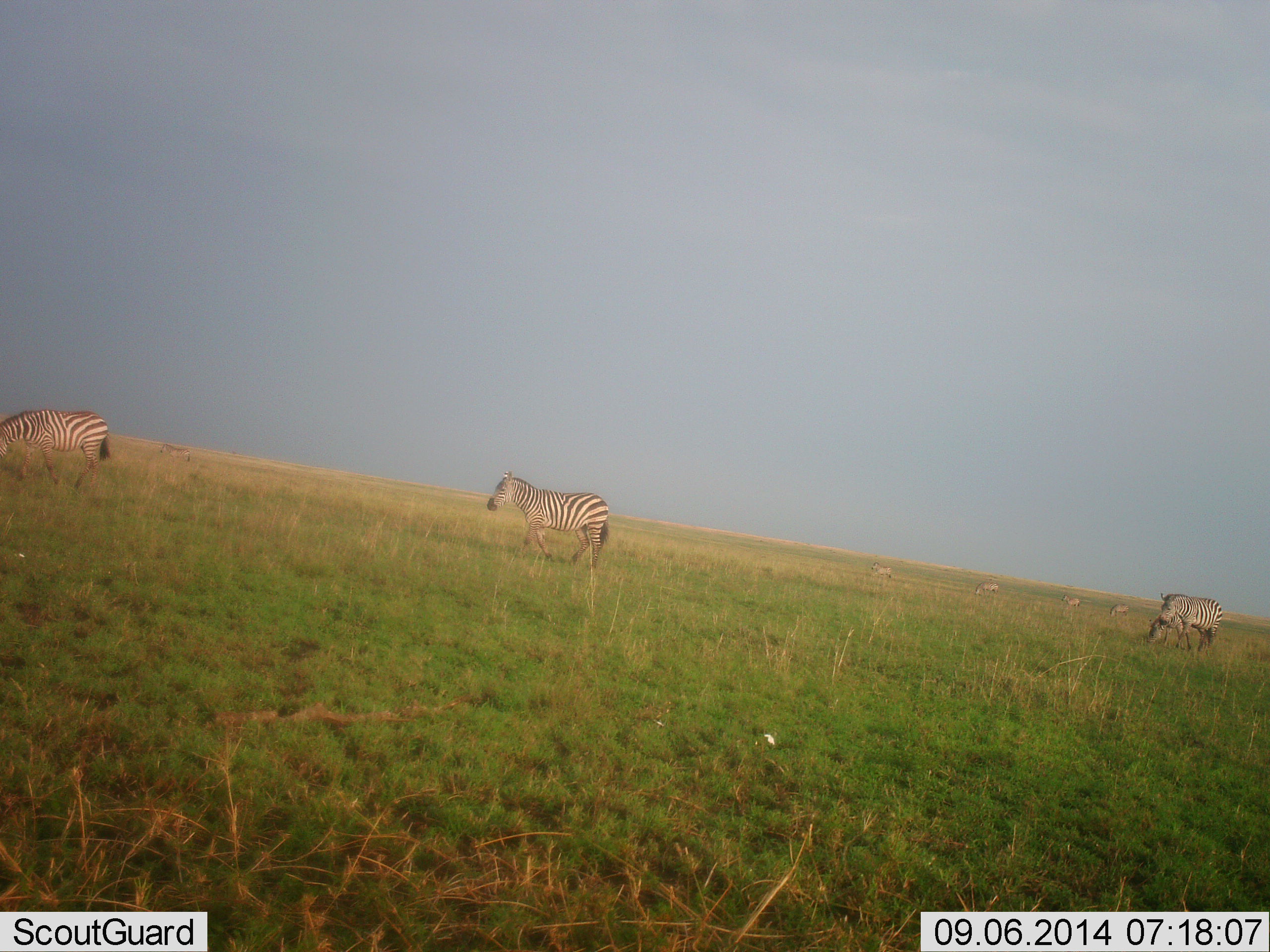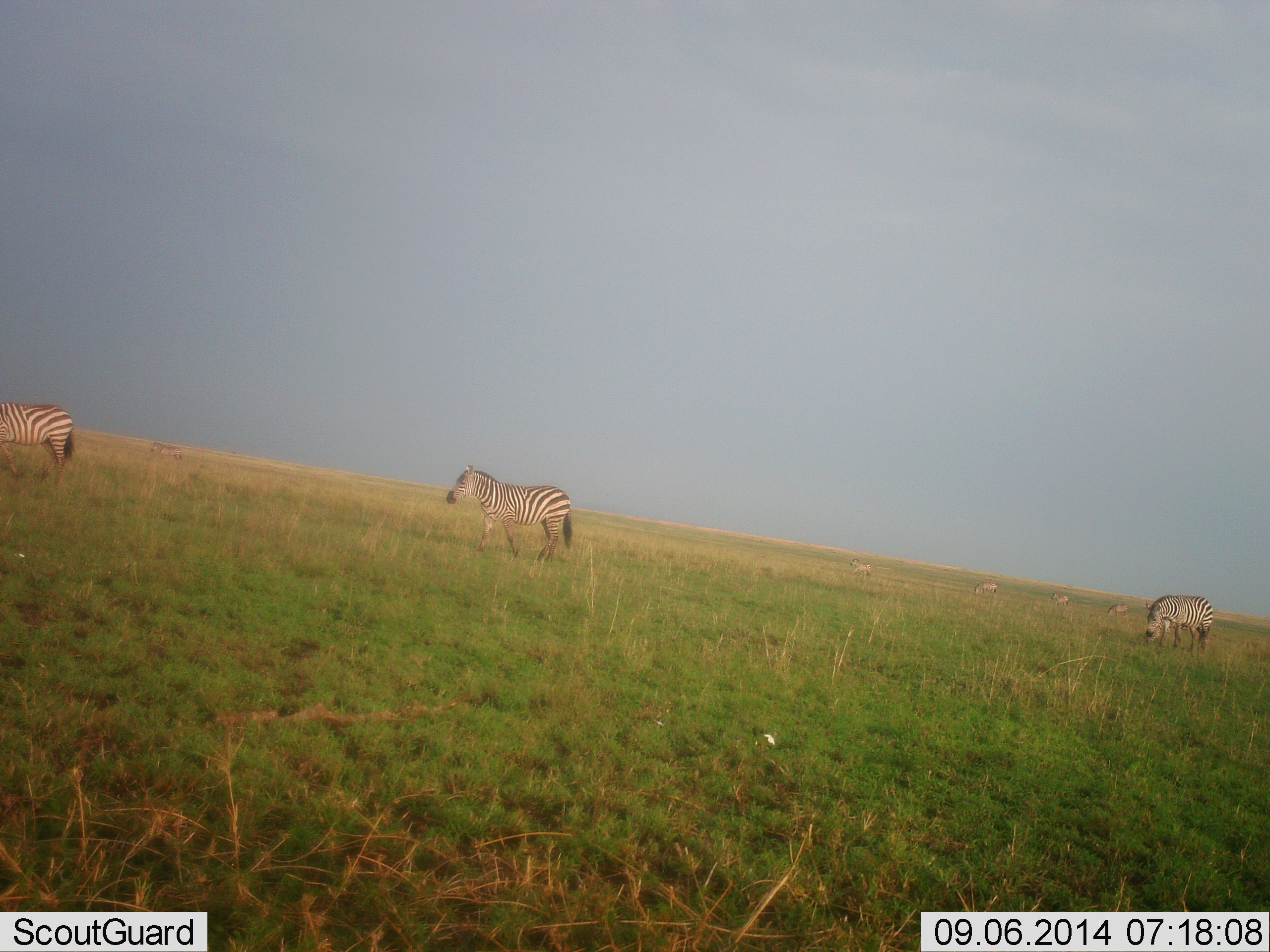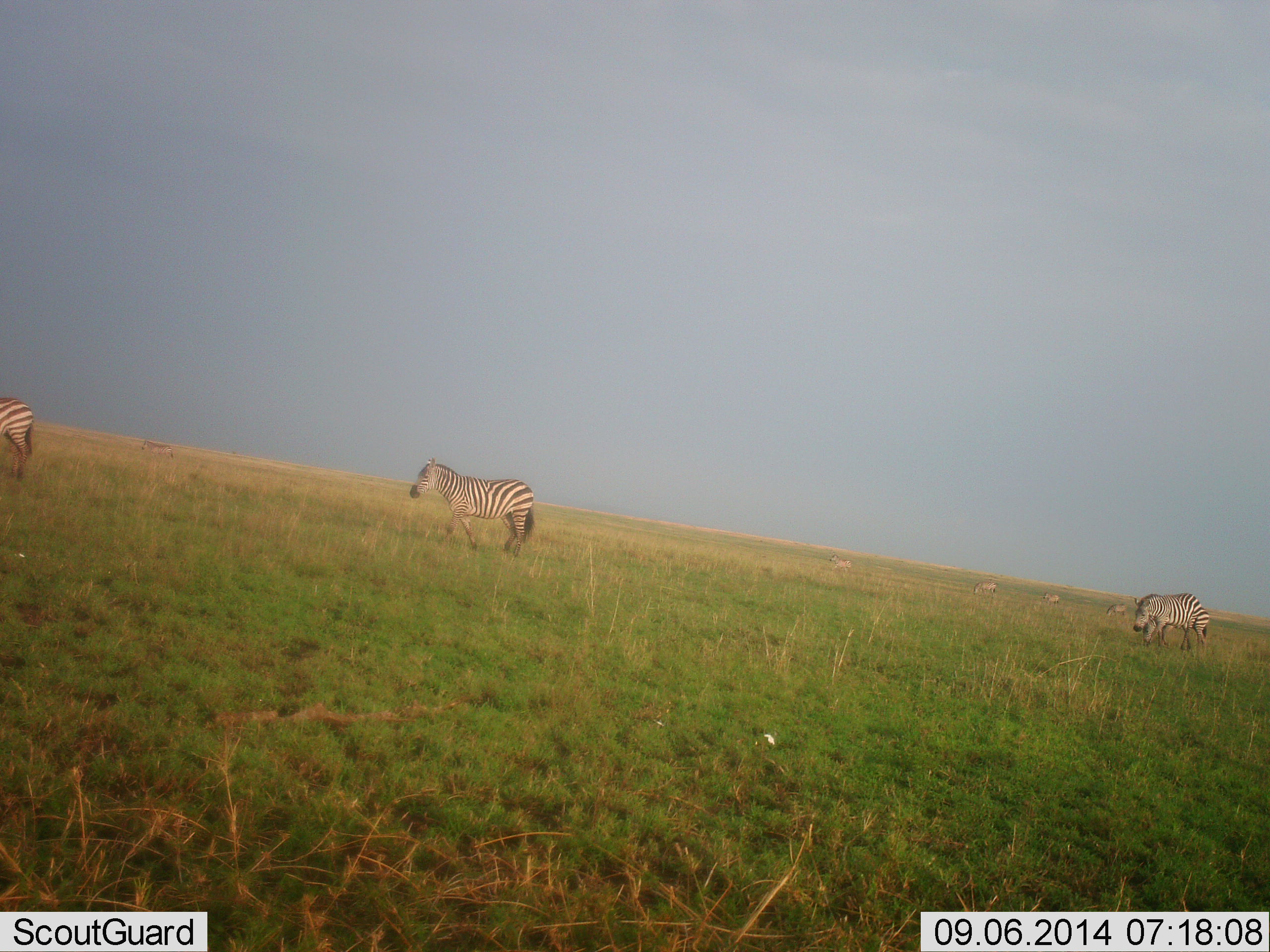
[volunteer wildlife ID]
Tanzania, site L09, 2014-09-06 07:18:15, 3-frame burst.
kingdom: Animalia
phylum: Chordata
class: Mammalia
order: Perissodactyla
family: Equidae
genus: Equus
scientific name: Equus quagga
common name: plains zebra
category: zebra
Zebra (plains zebra) (Equus quagga), count 7. Behavior (volunteer vote fractions): standing 40%, resting 0%, moving 70%, interacting 0%. Young present (vote fraction): 0%. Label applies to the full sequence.